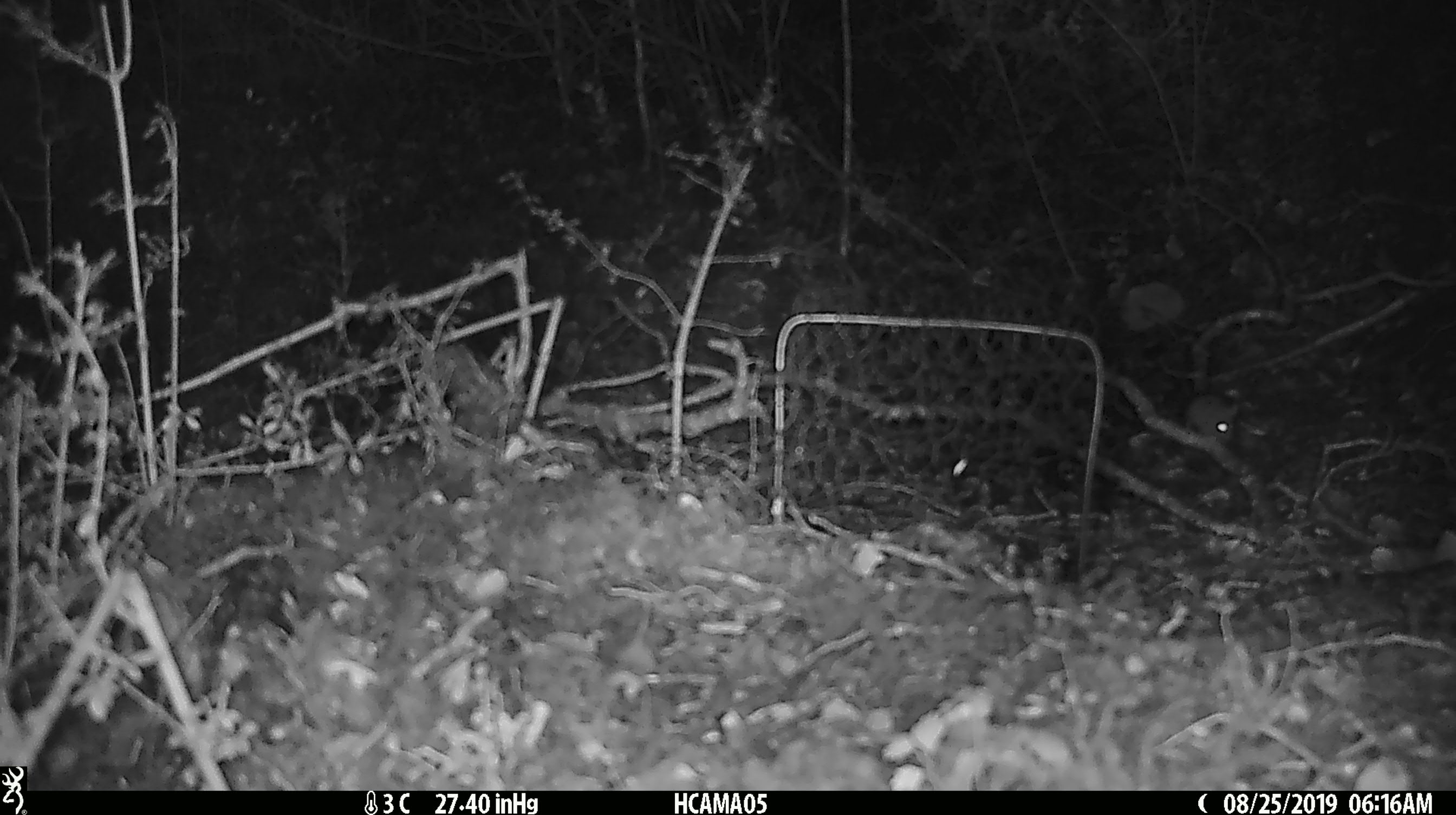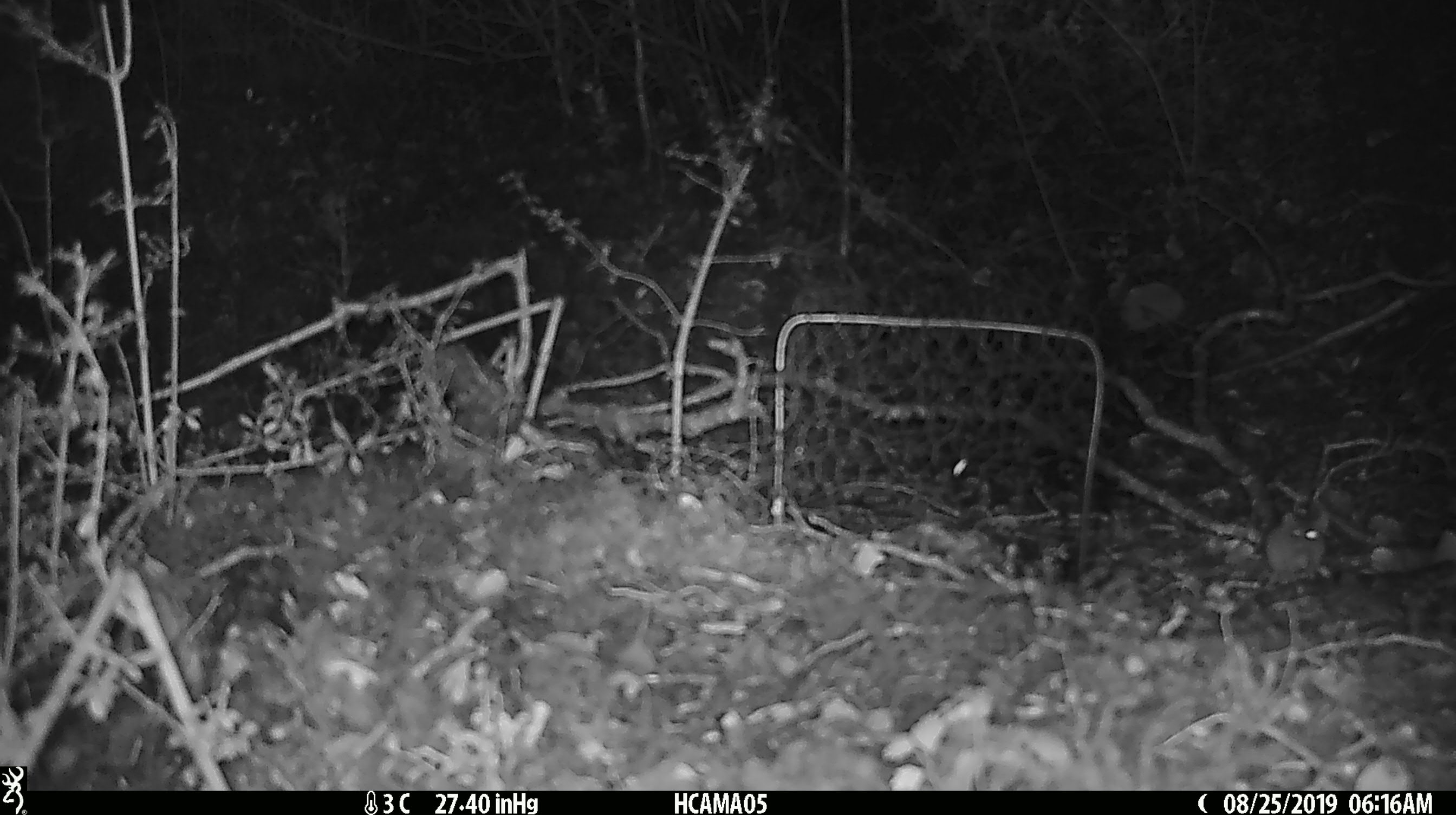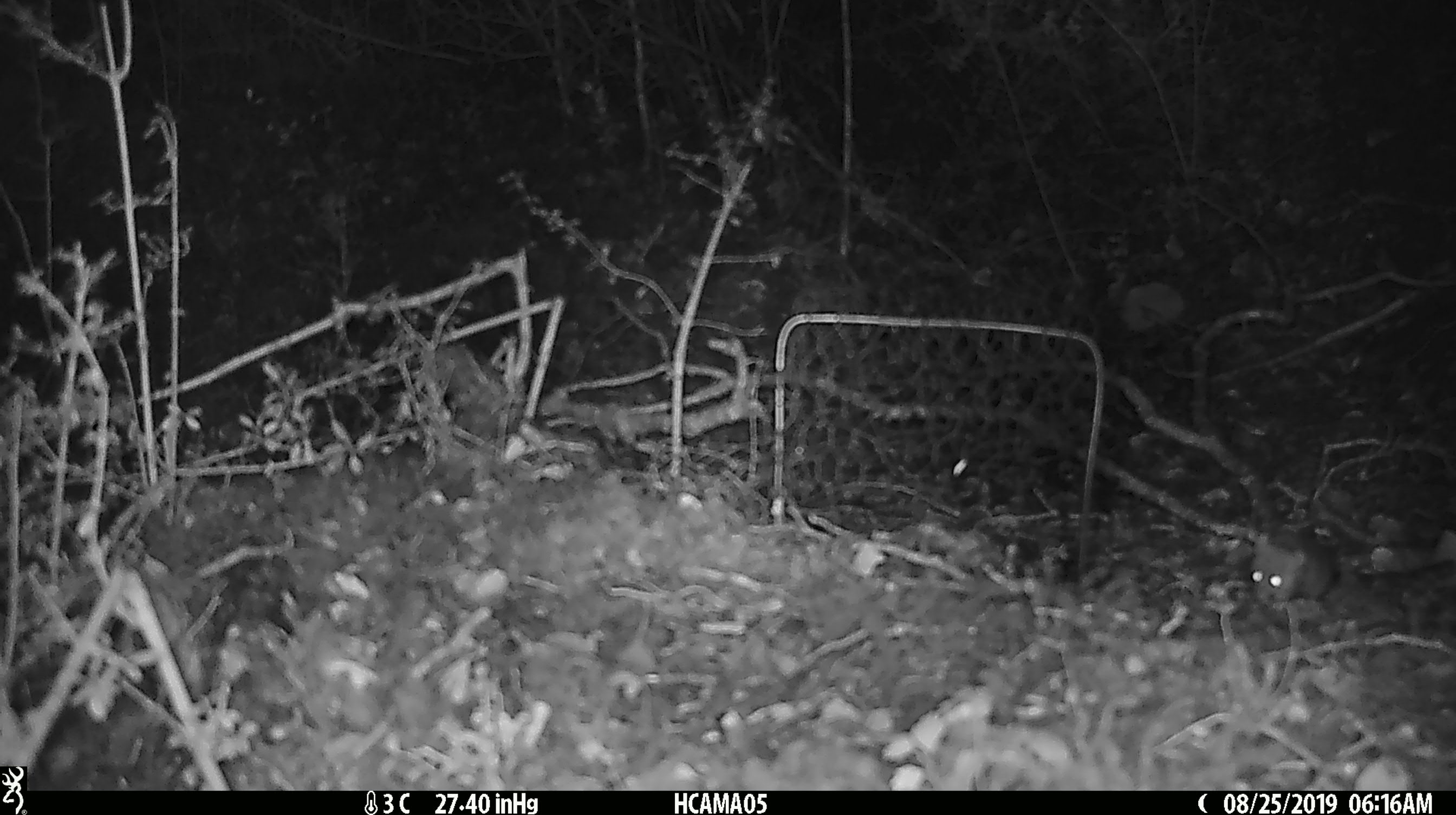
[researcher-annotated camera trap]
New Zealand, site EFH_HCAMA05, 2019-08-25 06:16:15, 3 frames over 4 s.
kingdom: Animalia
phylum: Chordata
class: Mammalia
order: Rodentia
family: Muridae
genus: Mus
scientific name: Mus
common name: mouse